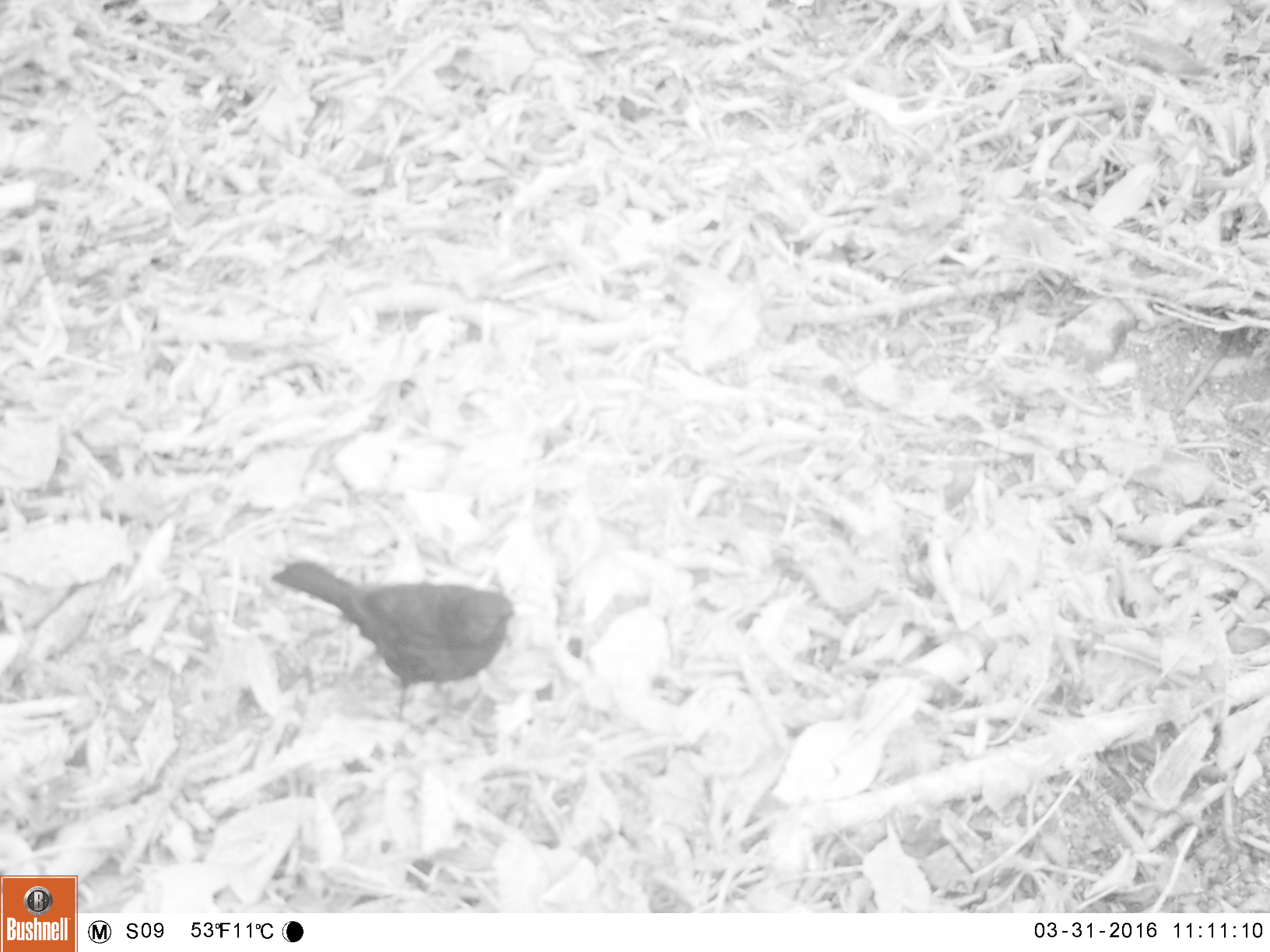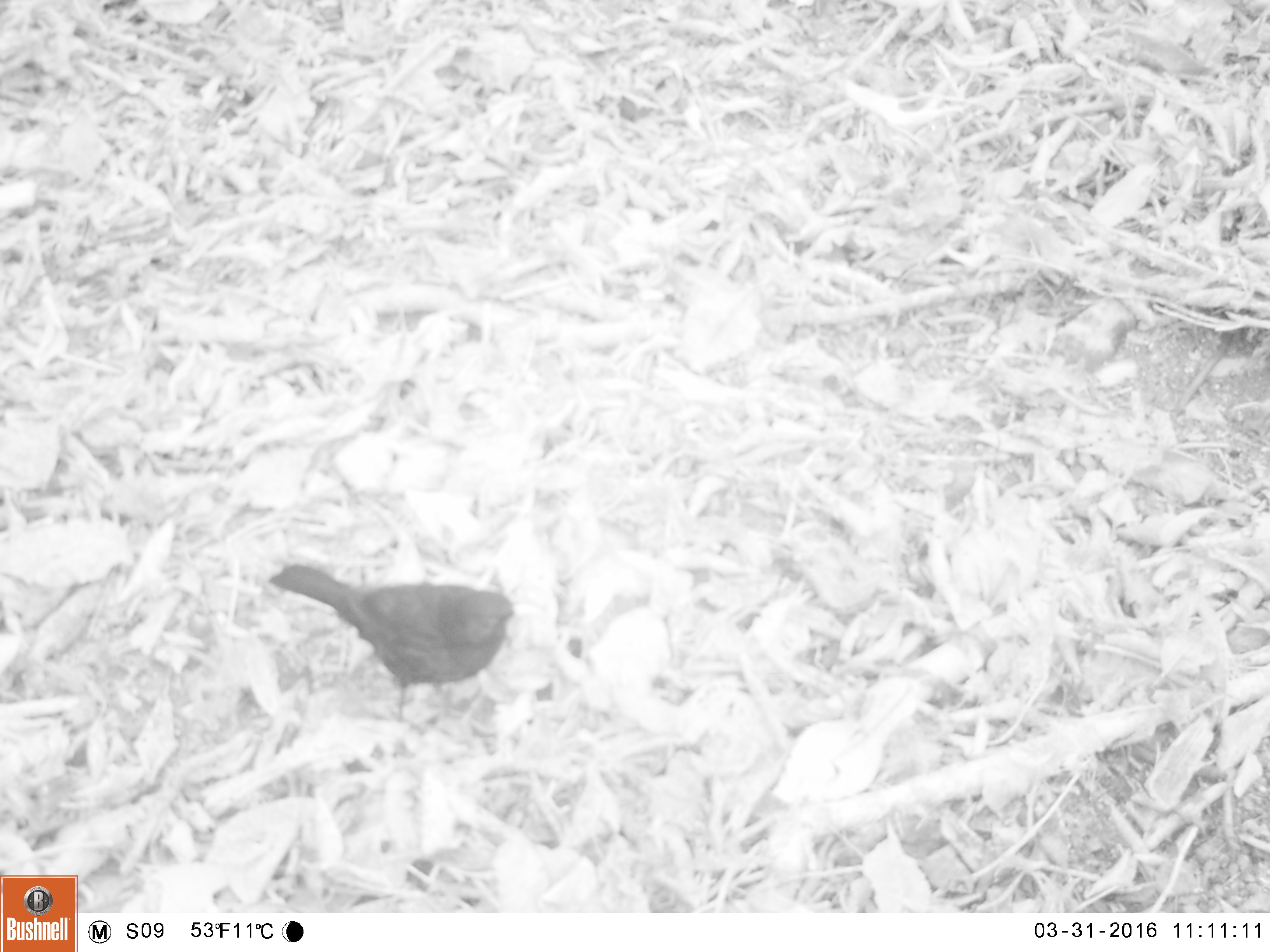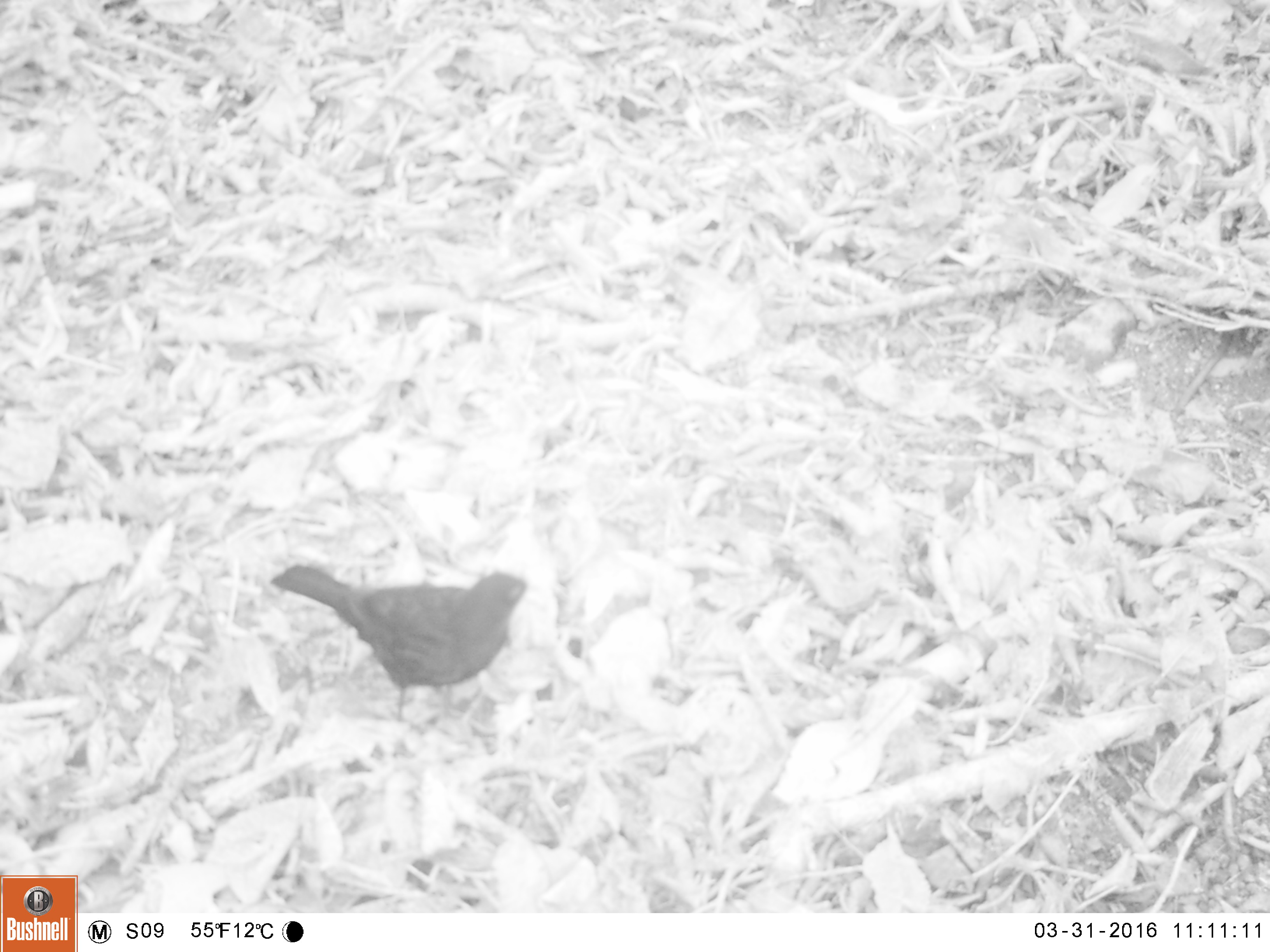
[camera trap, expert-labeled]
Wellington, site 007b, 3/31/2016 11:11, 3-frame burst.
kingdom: Animalia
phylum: Chordata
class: Aves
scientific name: Aves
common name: bird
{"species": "bird (Aves)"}